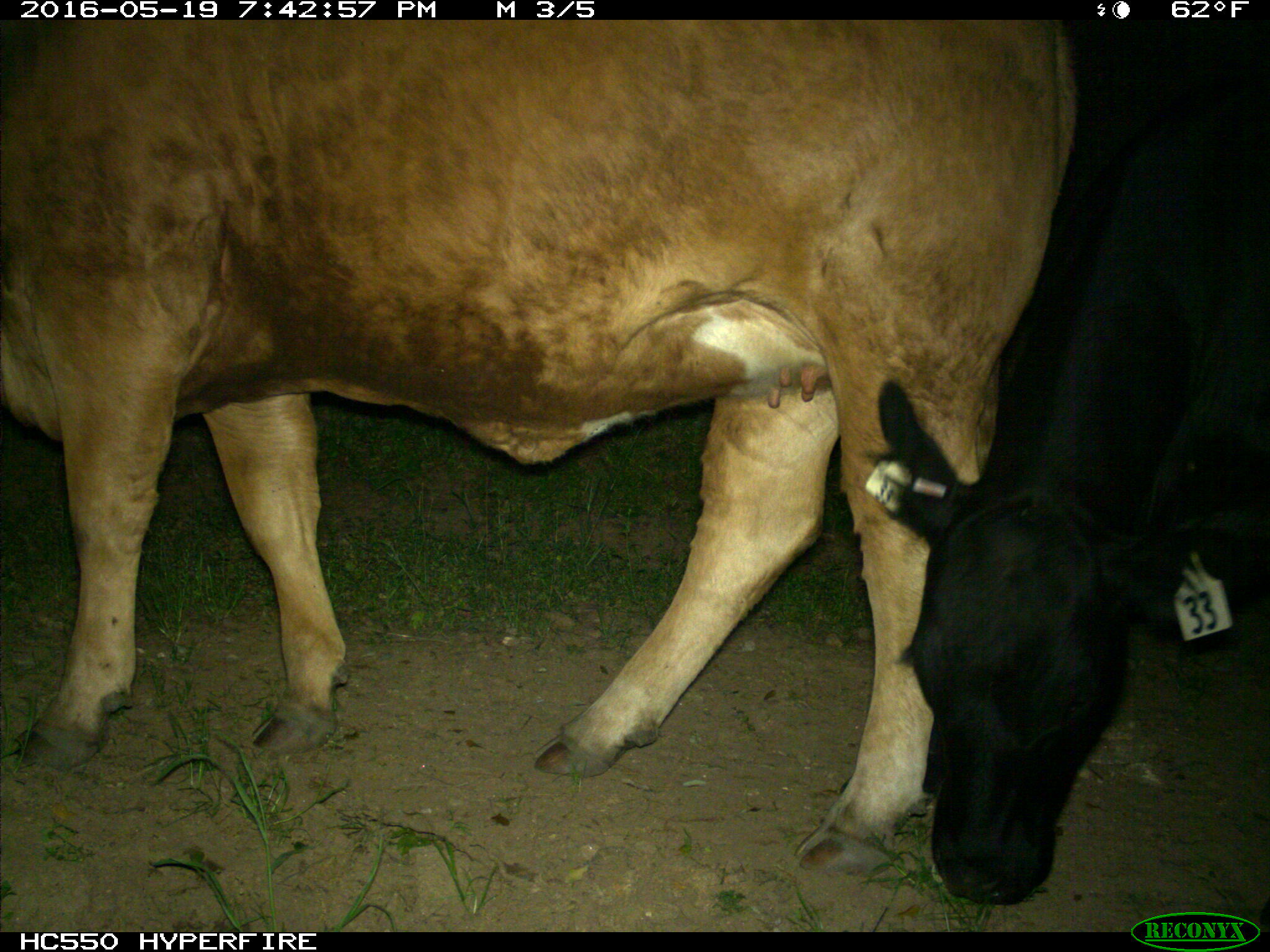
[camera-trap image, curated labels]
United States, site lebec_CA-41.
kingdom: Animalia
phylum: Chordata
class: Mammalia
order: Artiodactyla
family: Bovidae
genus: Bos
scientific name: Bos taurus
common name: domestic cow